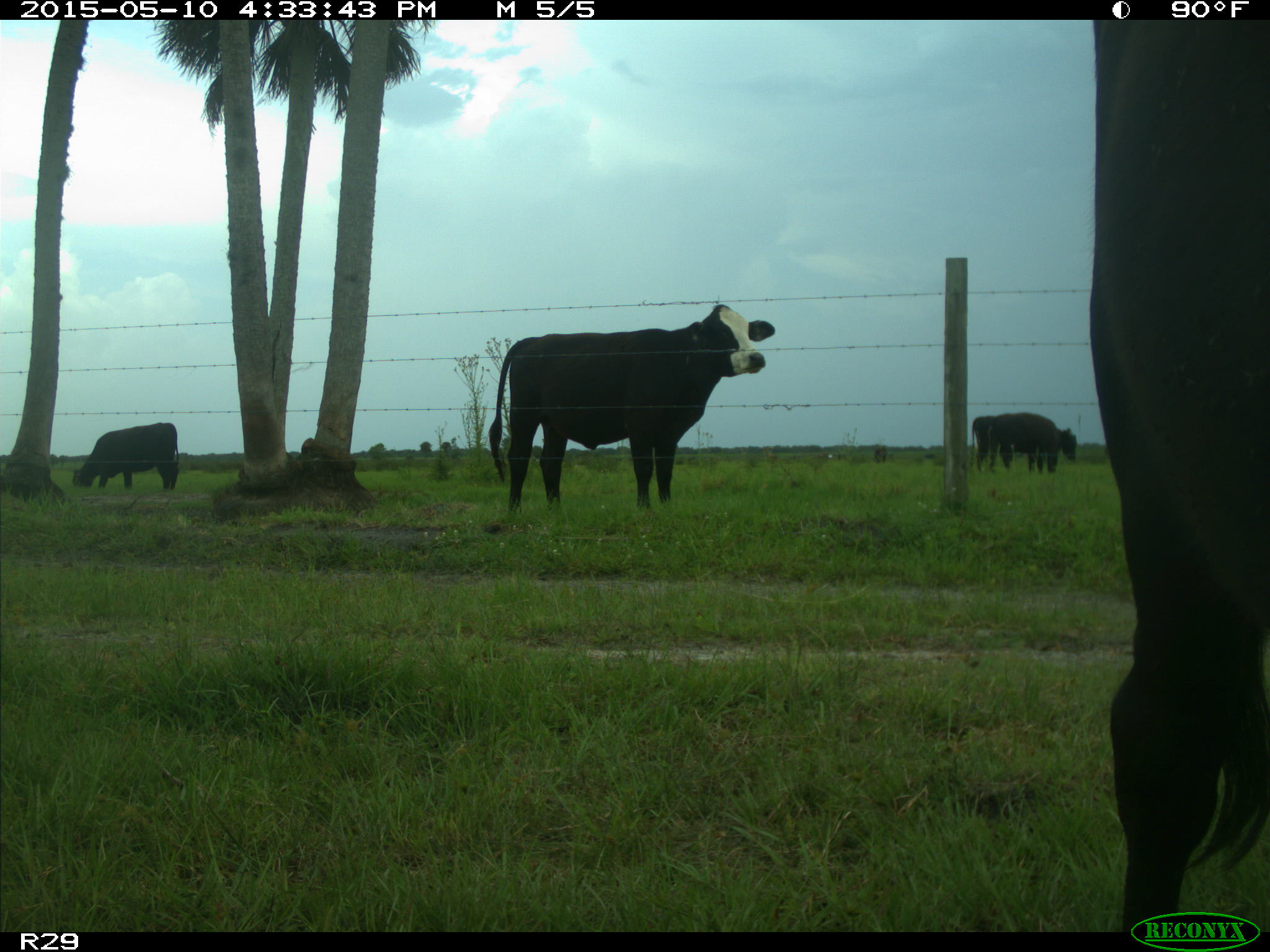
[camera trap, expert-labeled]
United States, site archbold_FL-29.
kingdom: Animalia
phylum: Chordata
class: Mammalia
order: Artiodactyla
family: Bovidae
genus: Bos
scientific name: Bos taurus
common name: domestic cow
Bos taurus (domestic cow).